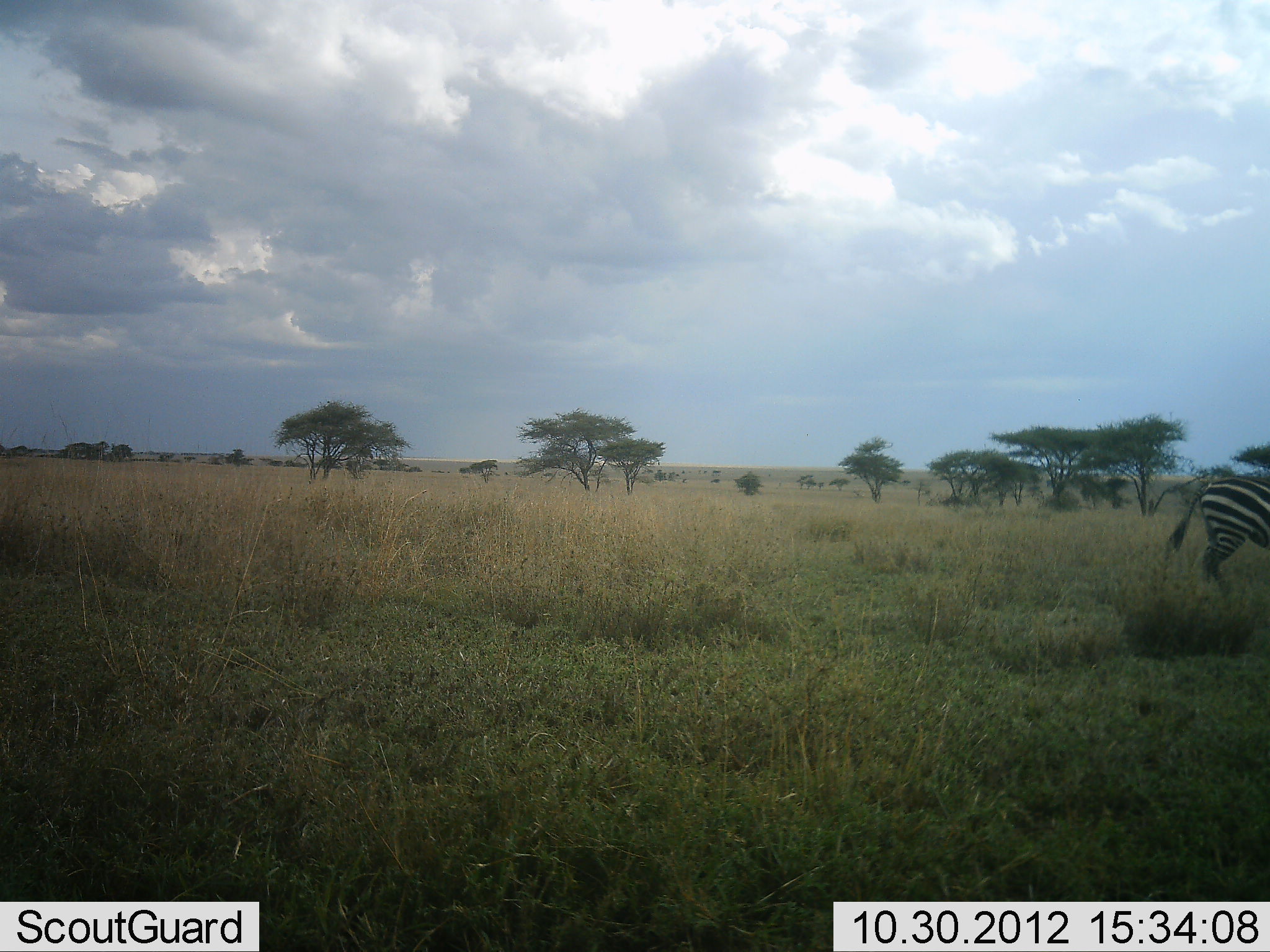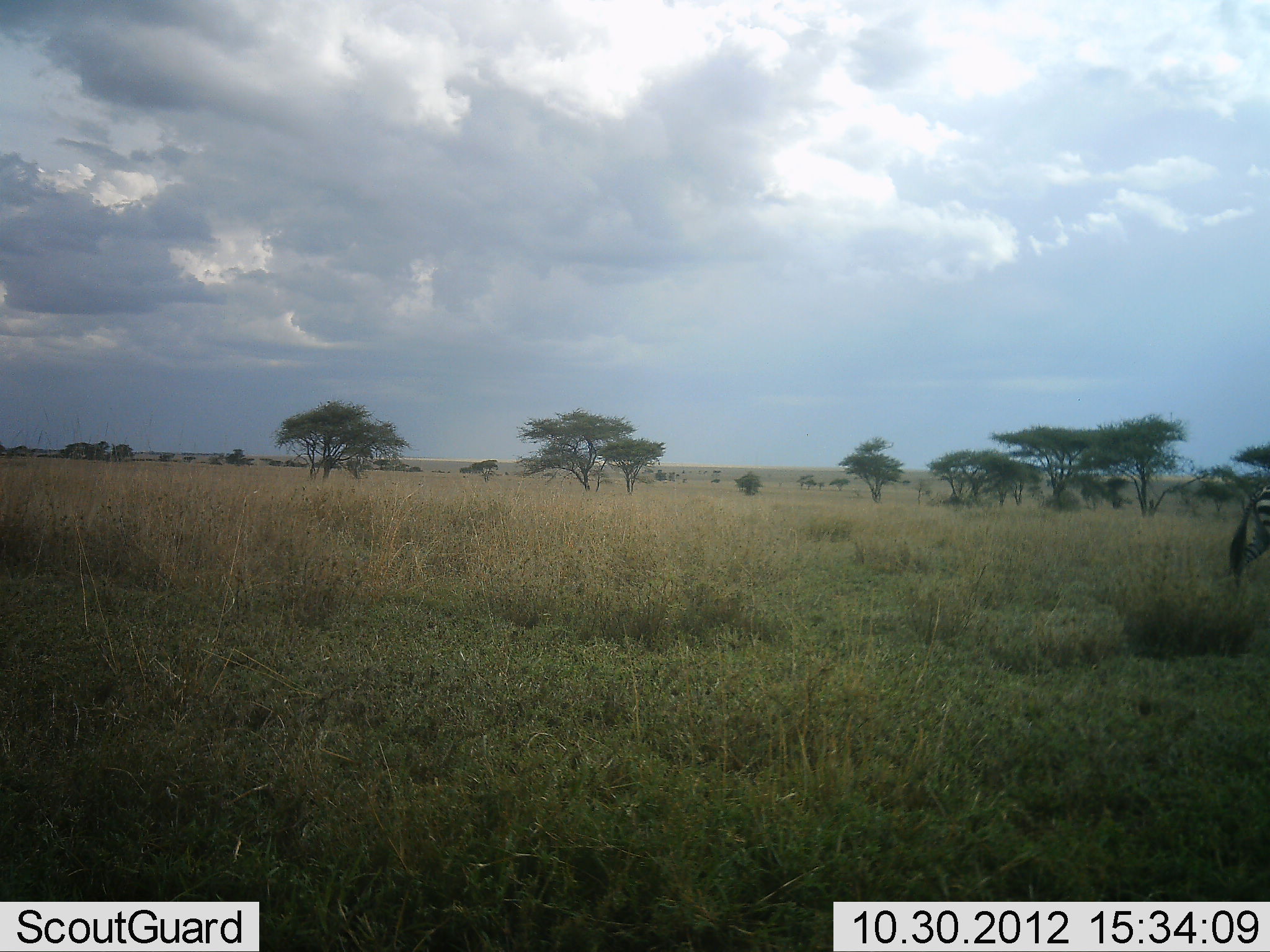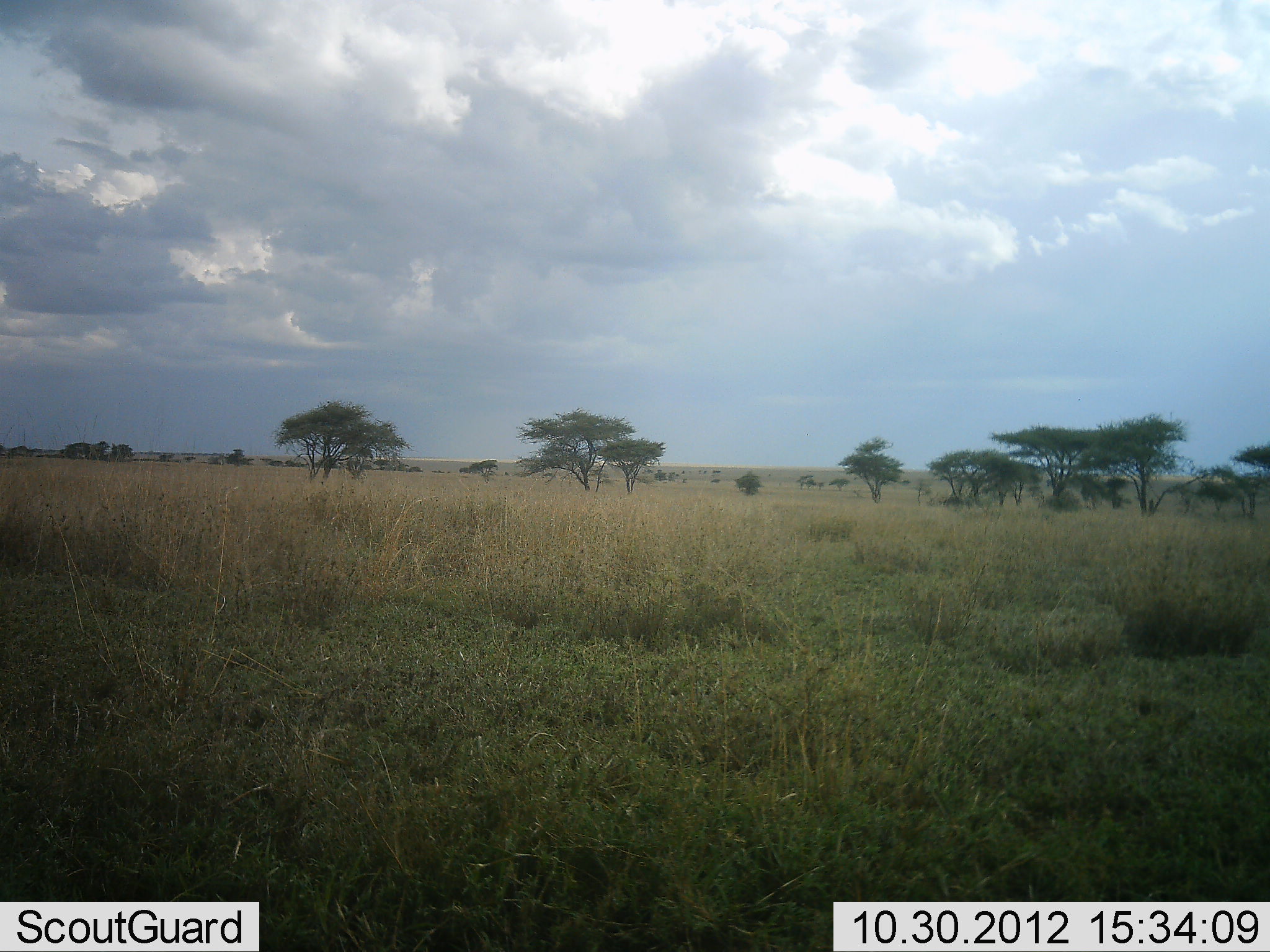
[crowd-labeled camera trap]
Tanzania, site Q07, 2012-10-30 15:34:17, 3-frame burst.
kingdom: Animalia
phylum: Chordata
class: Mammalia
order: Perissodactyla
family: Equidae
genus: Equus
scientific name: Equus quagga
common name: plains zebra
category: zebra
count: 1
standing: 50%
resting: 0%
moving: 40%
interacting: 0%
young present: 0%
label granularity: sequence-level